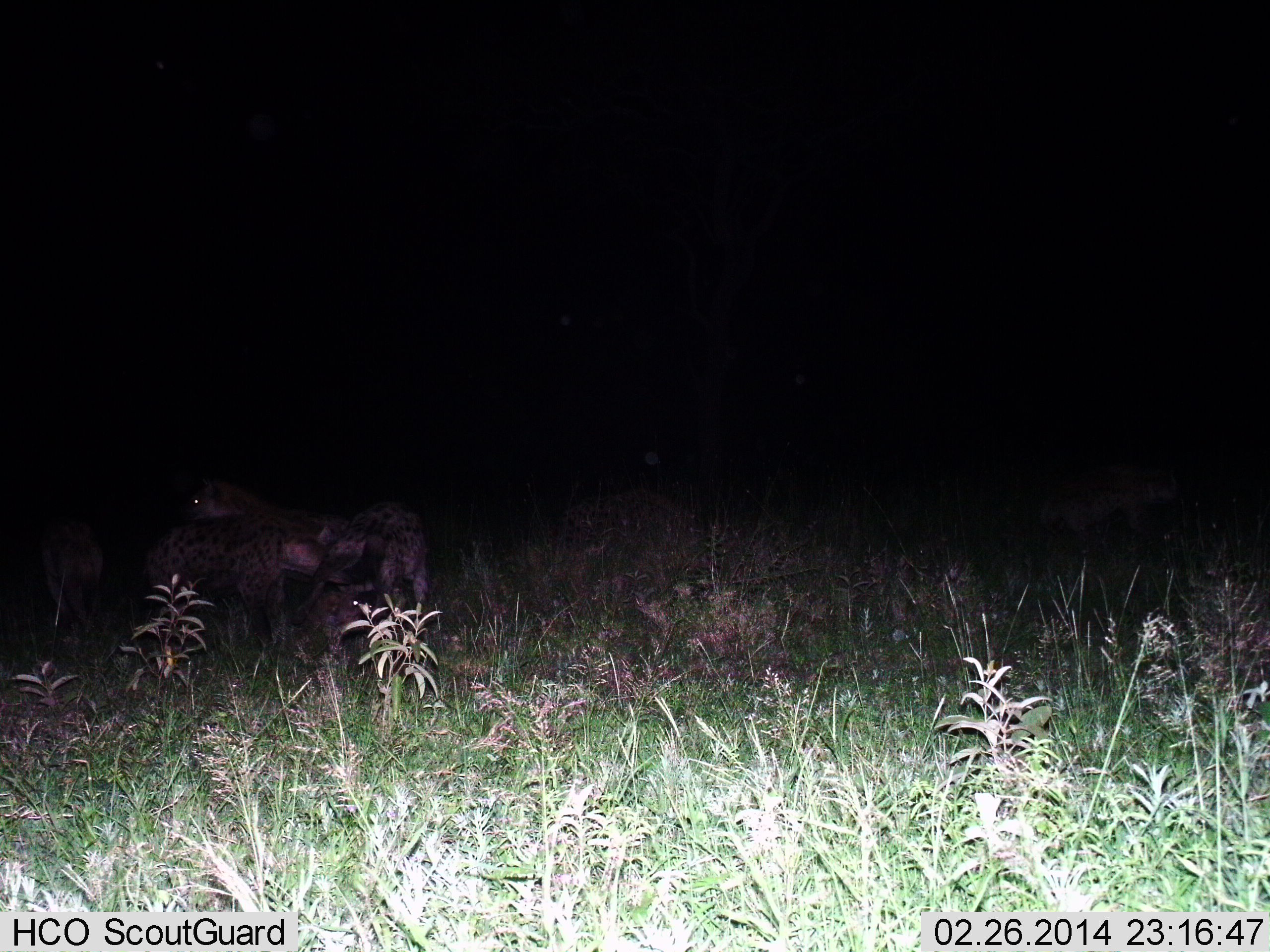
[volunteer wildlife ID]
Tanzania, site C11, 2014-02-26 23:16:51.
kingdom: Animalia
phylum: Chordata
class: Mammalia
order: Carnivora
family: Hyaenidae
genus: Crocuta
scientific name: Crocuta crocuta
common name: spotted hyena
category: hyenaspotted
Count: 5.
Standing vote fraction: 90%.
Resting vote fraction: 20%.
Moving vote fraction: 20%.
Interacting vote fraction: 20%.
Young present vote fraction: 0%.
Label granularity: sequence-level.